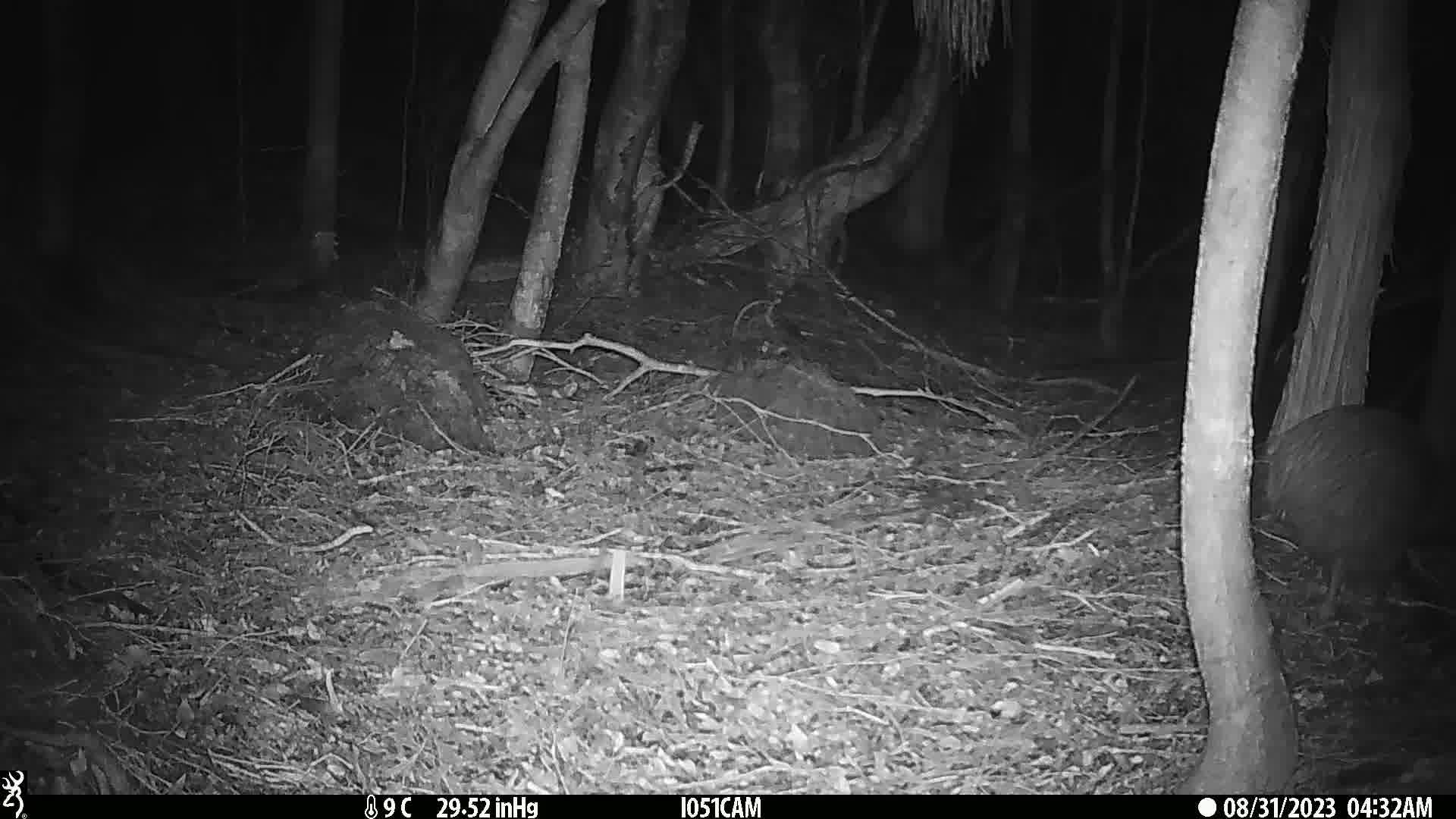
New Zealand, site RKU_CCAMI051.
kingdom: Animalia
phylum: Chordata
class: Aves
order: Apterygiformes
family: Apterygidae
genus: Apteryx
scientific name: Apteryx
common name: kiwi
Kiwi (Apteryx).